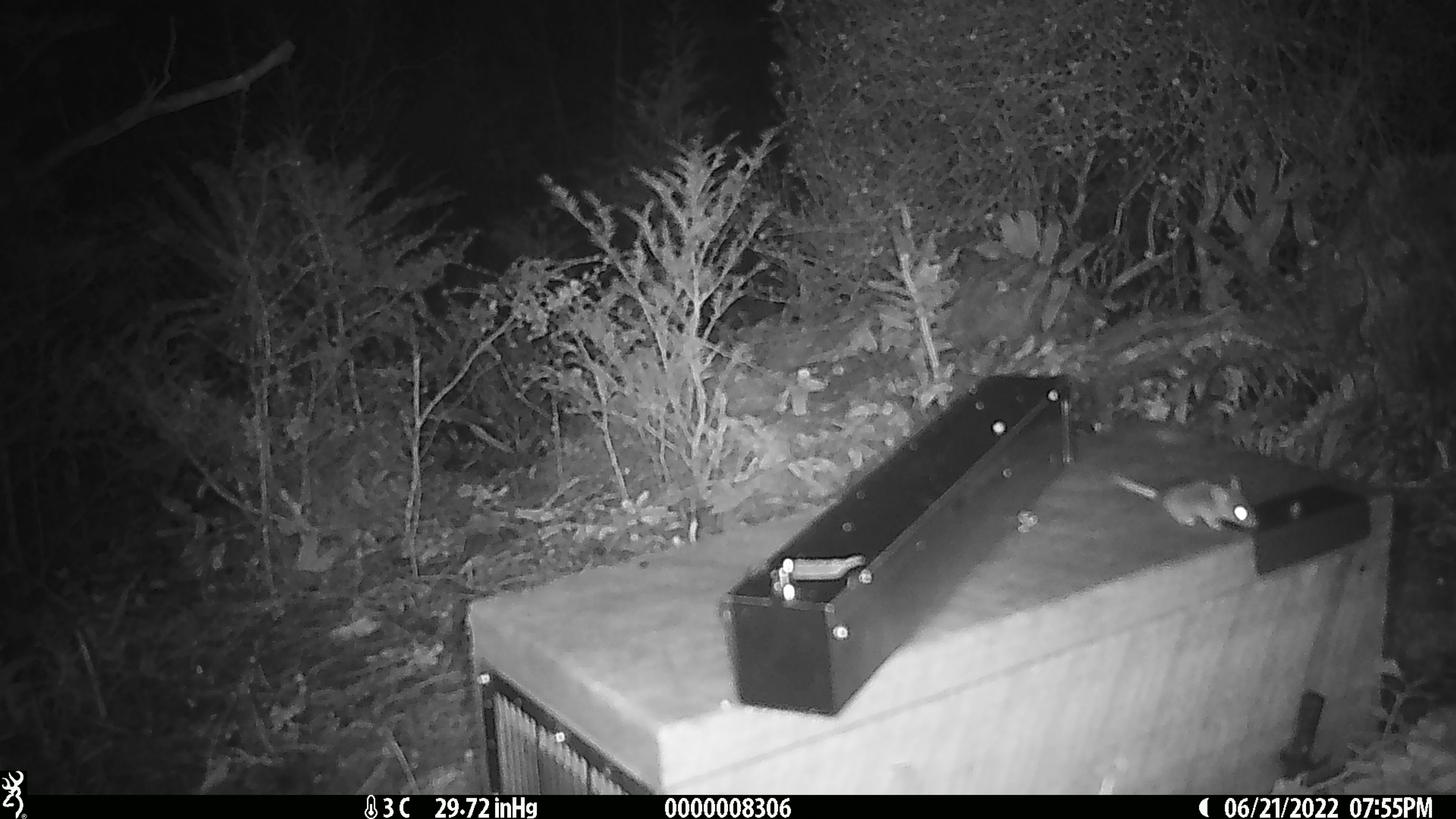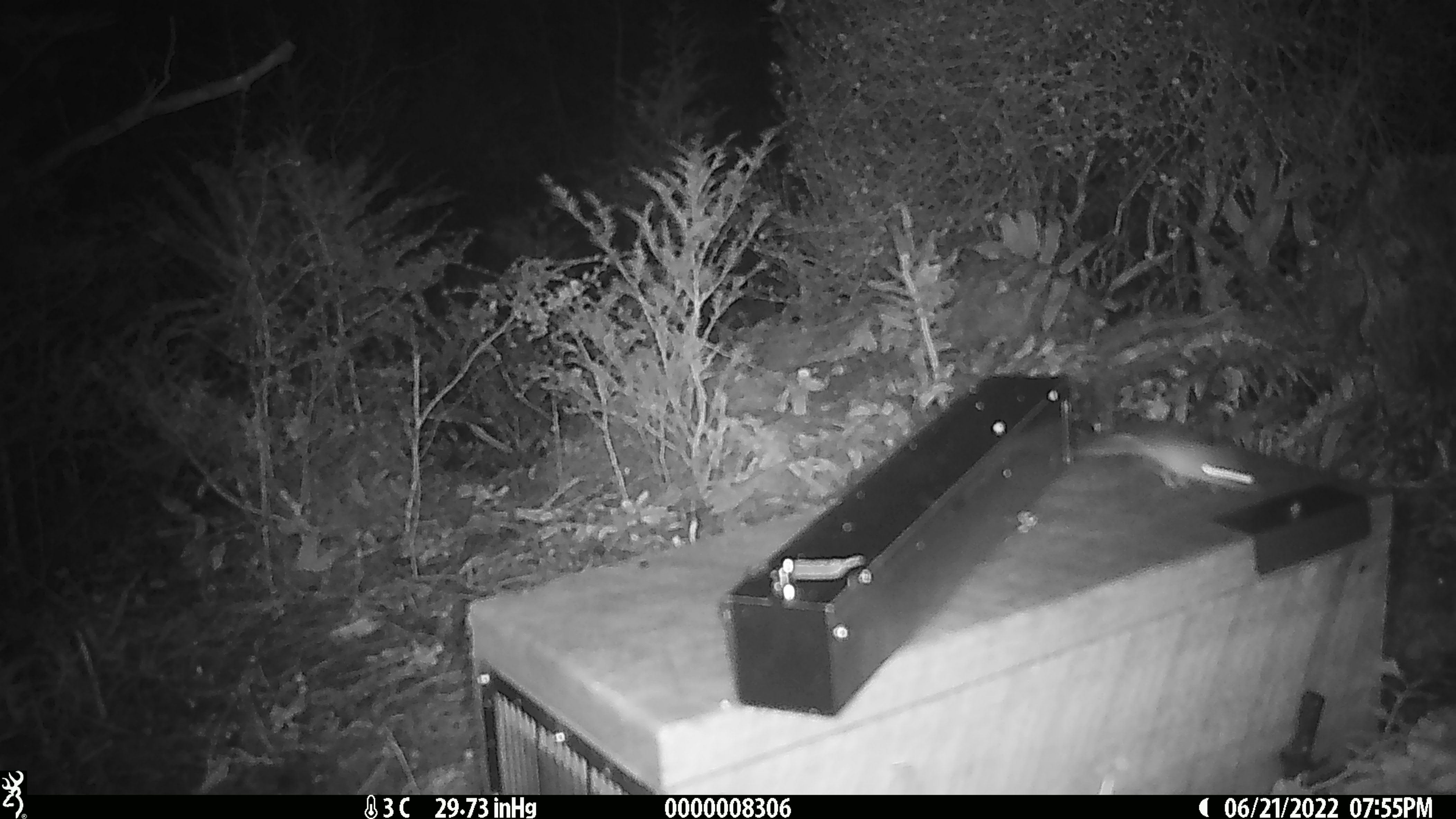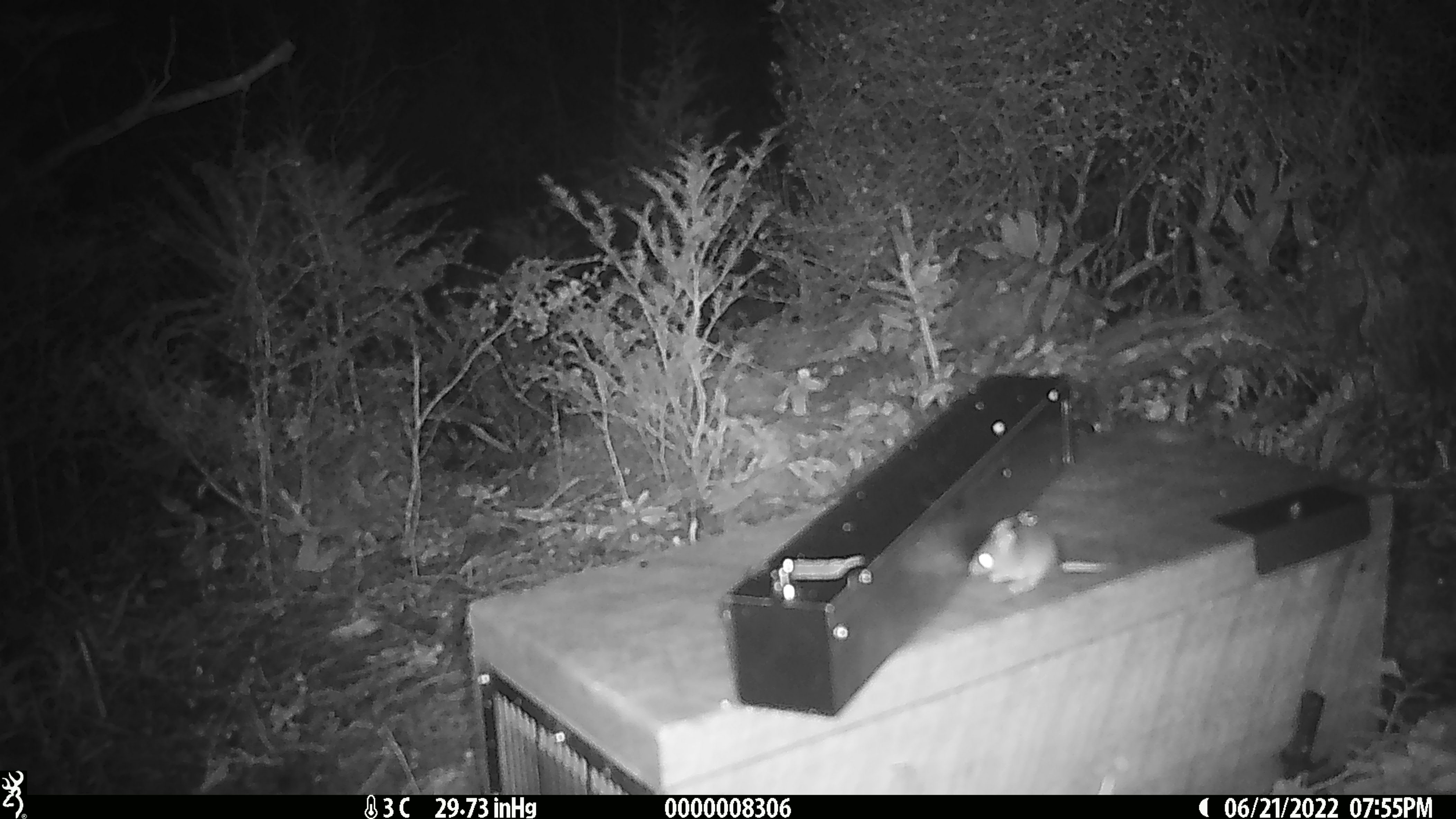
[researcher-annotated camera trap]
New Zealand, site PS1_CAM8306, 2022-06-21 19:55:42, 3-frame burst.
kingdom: Animalia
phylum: Chordata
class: Mammalia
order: Rodentia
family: Muridae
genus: Mus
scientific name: Mus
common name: mouse